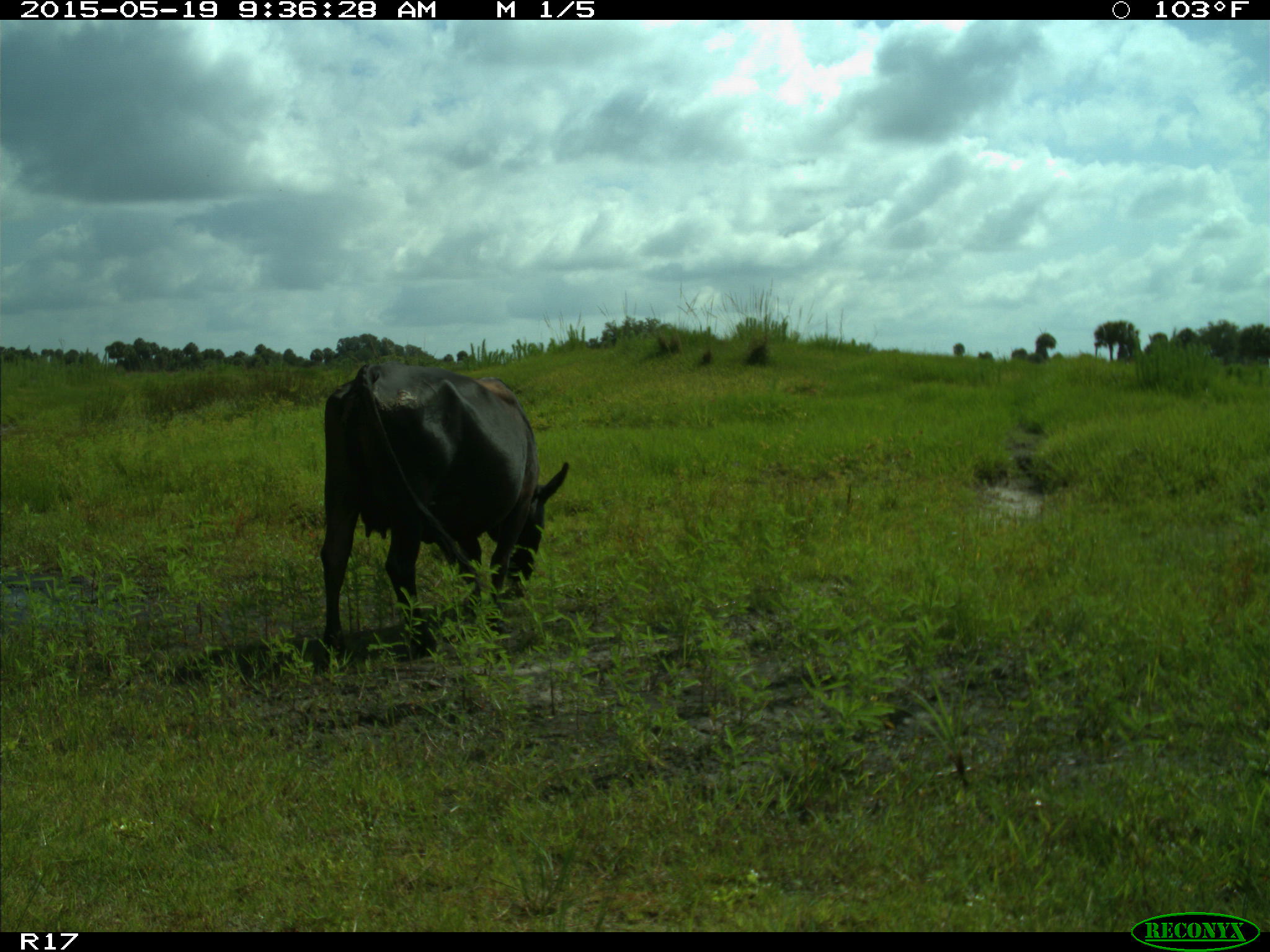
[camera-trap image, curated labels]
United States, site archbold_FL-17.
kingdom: Animalia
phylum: Chordata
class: Mammalia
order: Artiodactyla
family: Bovidae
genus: Bos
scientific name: Bos taurus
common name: domestic cow